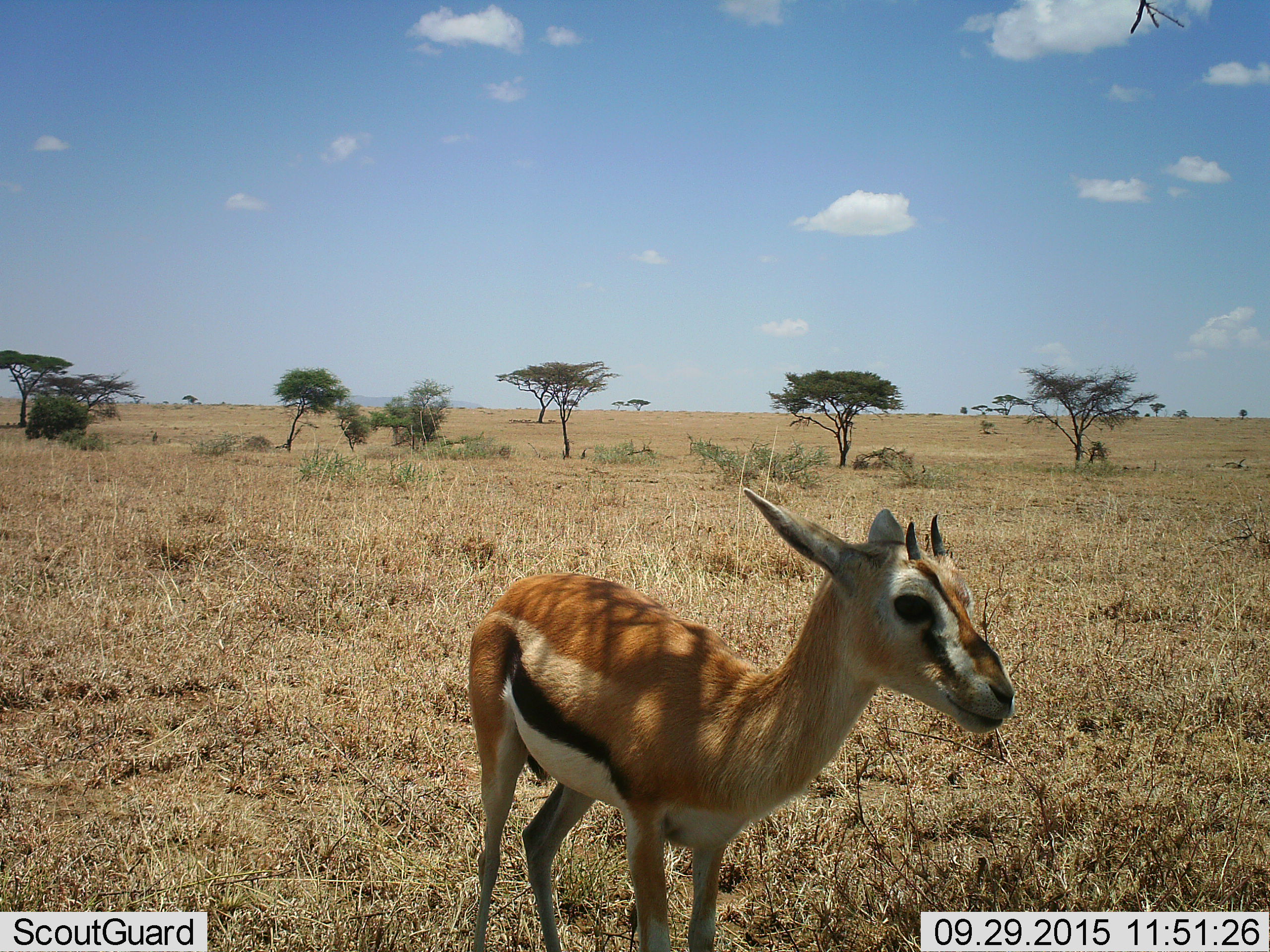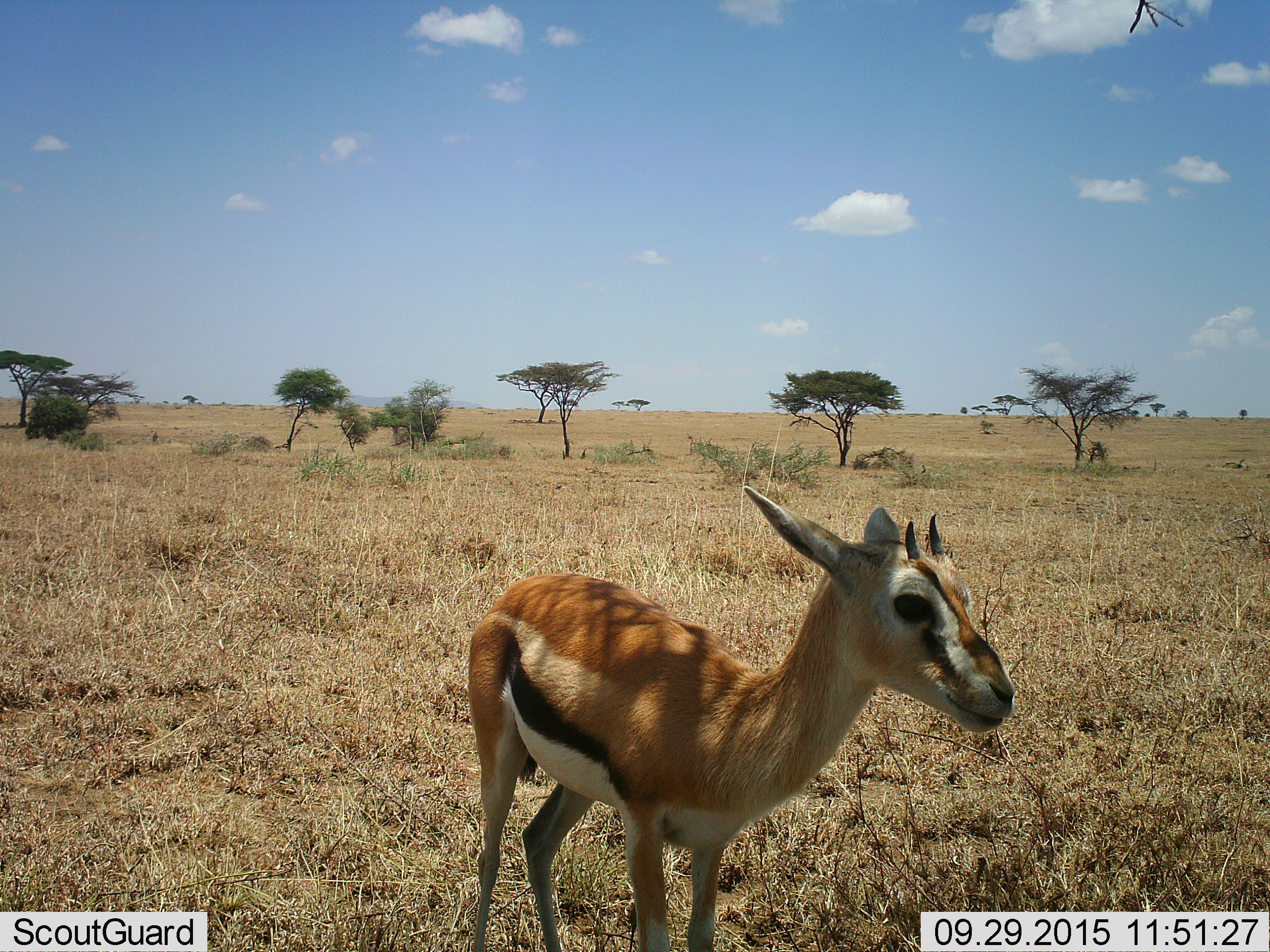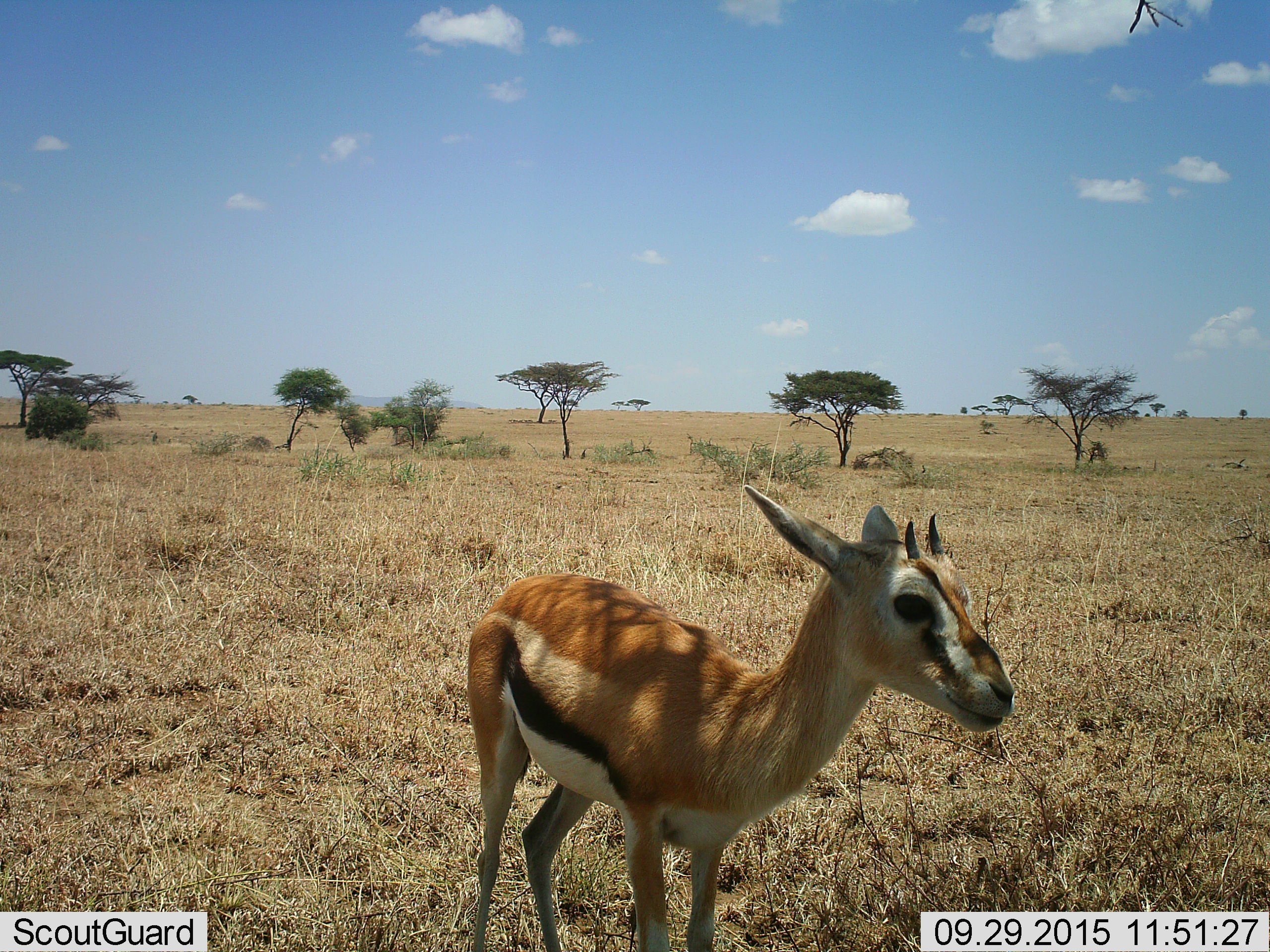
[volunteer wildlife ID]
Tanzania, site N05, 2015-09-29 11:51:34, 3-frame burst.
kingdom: Animalia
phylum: Chordata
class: Mammalia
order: Artiodactyla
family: Bovidae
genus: Eudorcas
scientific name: Eudorcas thomsonii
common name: thomson's gazelle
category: gazellethomsons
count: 1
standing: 100%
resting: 0%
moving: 0%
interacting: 0%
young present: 57%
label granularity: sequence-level